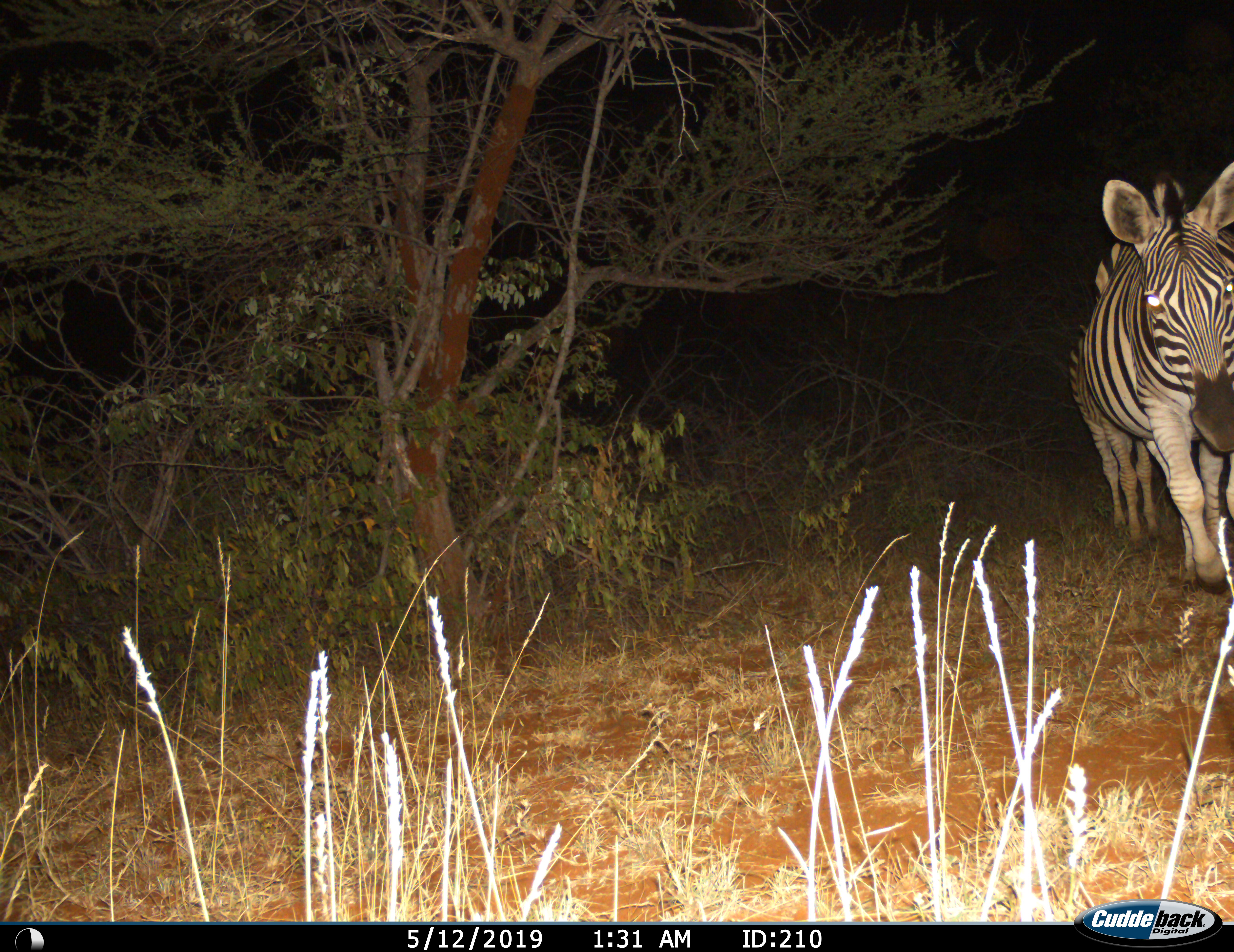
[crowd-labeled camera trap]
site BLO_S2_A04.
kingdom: Animalia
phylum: Chordata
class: Mammalia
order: Perissodactyla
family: Equidae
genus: Equus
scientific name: Equus quagga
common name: plains zebra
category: zebraplains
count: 2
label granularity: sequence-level